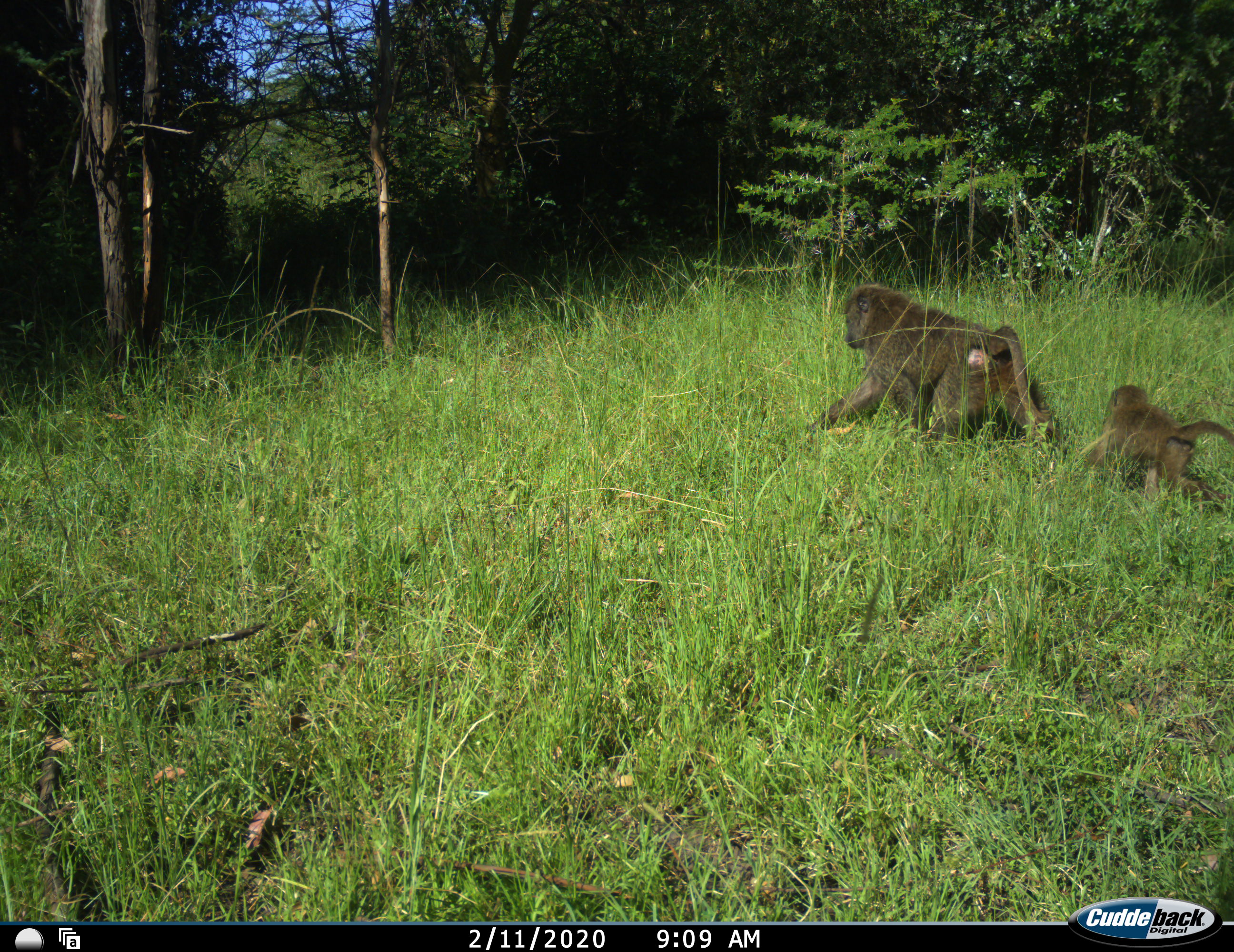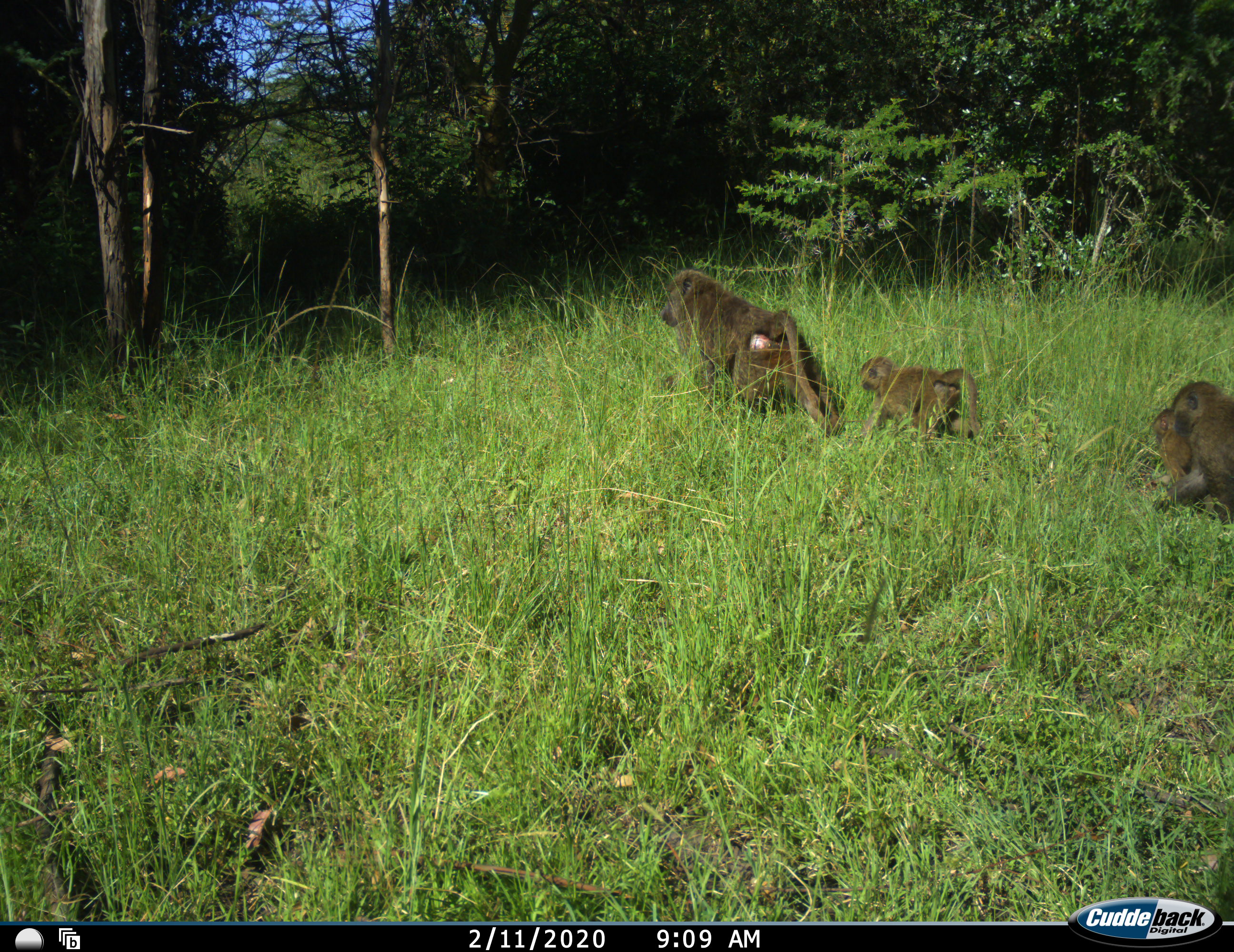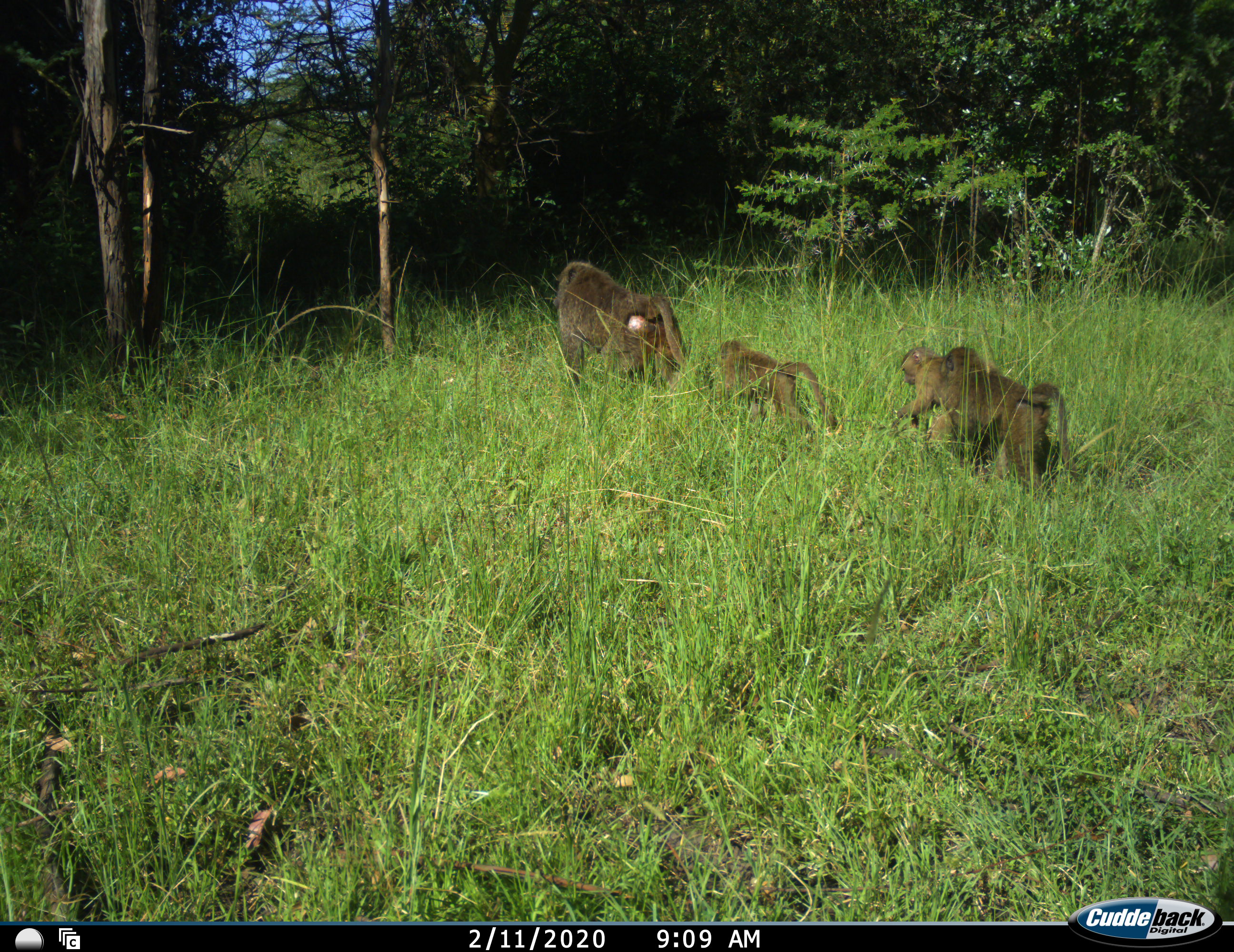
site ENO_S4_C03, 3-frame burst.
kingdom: Animalia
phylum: Chordata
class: Mammalia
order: Primates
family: Cercopithecidae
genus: Papio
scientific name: Papio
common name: baboon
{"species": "baboon (Papio)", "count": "4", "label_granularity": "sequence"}